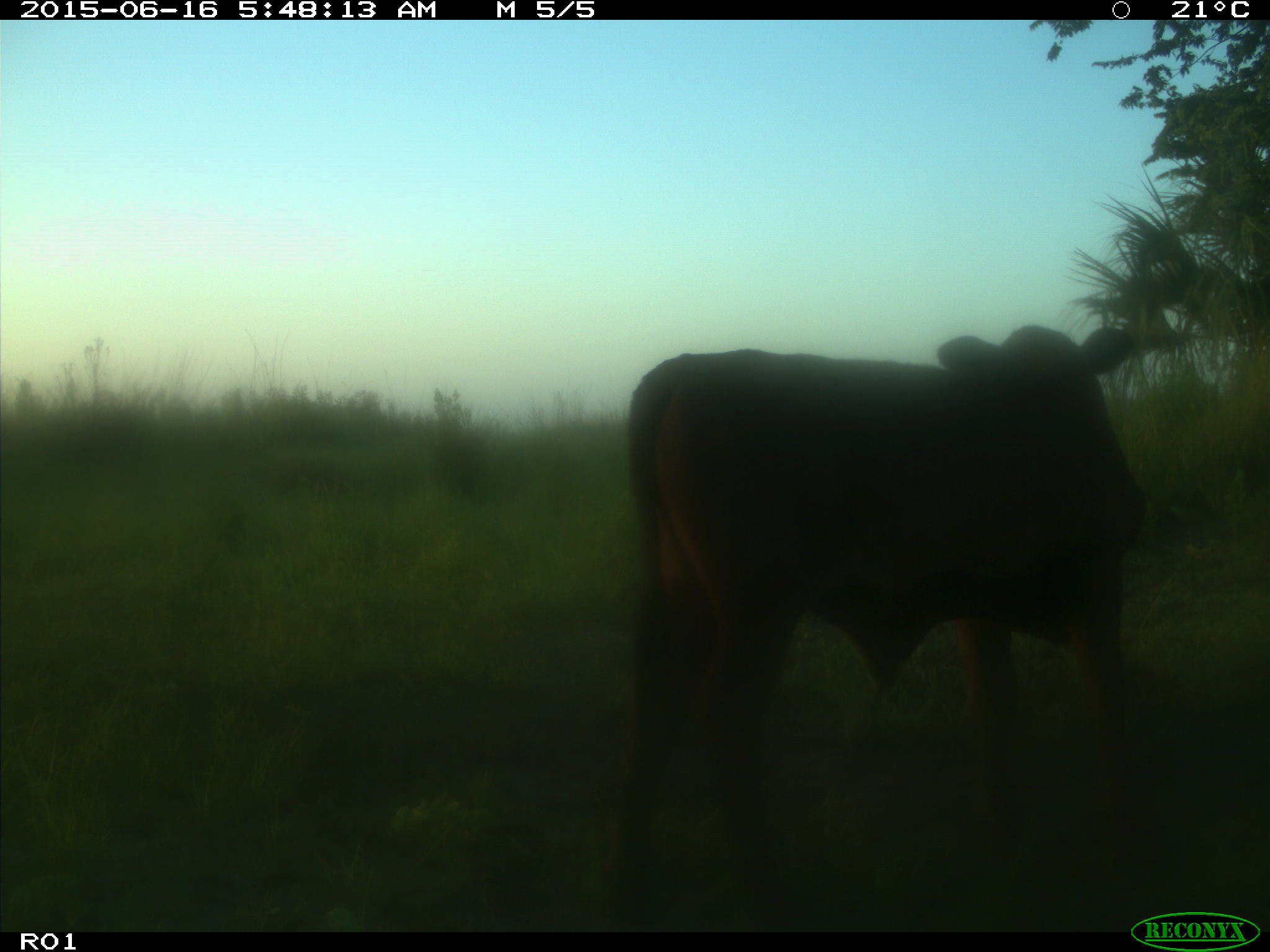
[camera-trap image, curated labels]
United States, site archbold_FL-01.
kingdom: Animalia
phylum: Chordata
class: Mammalia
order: Artiodactyla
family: Bovidae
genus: Bos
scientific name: Bos taurus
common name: domestic cow